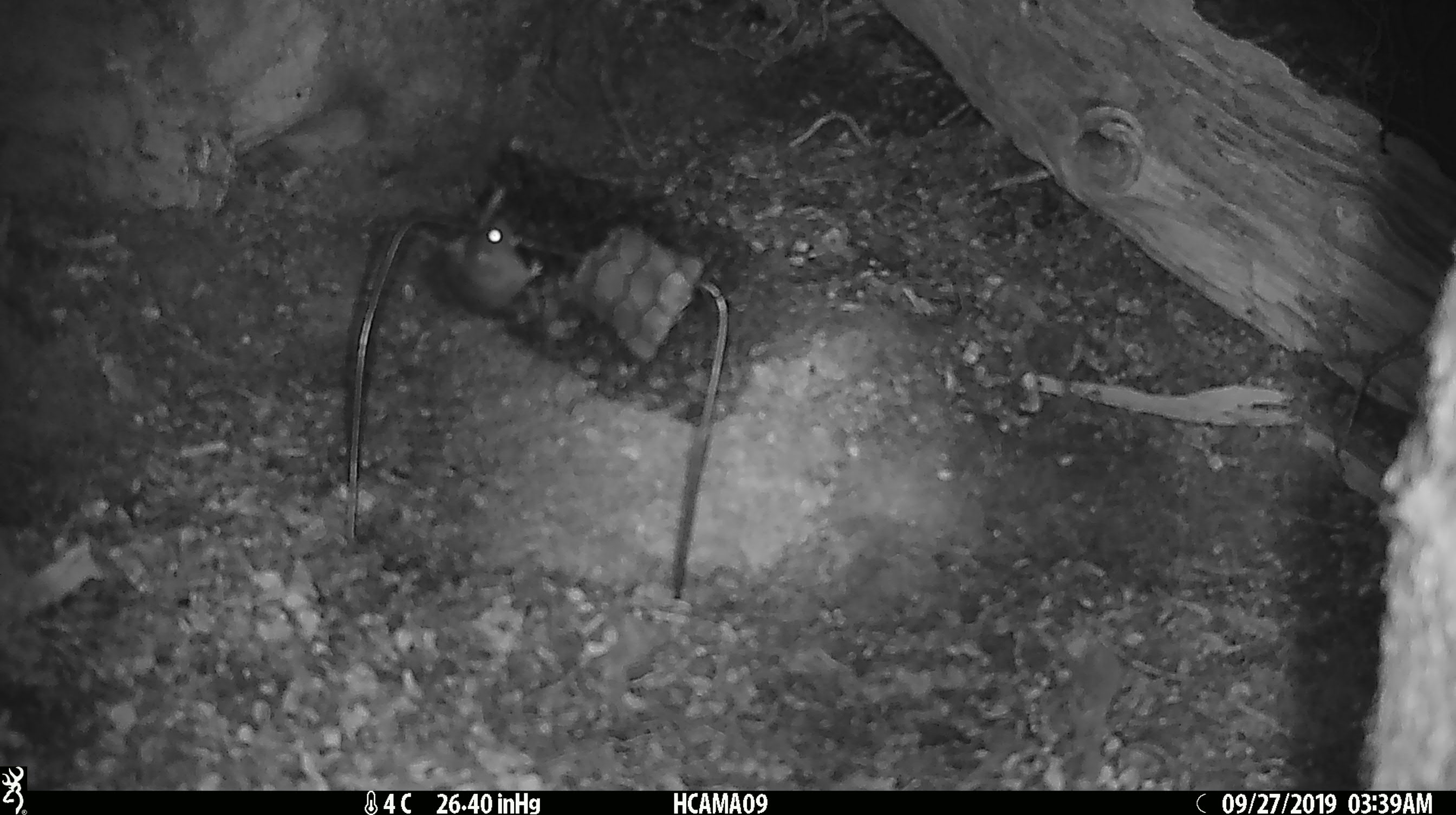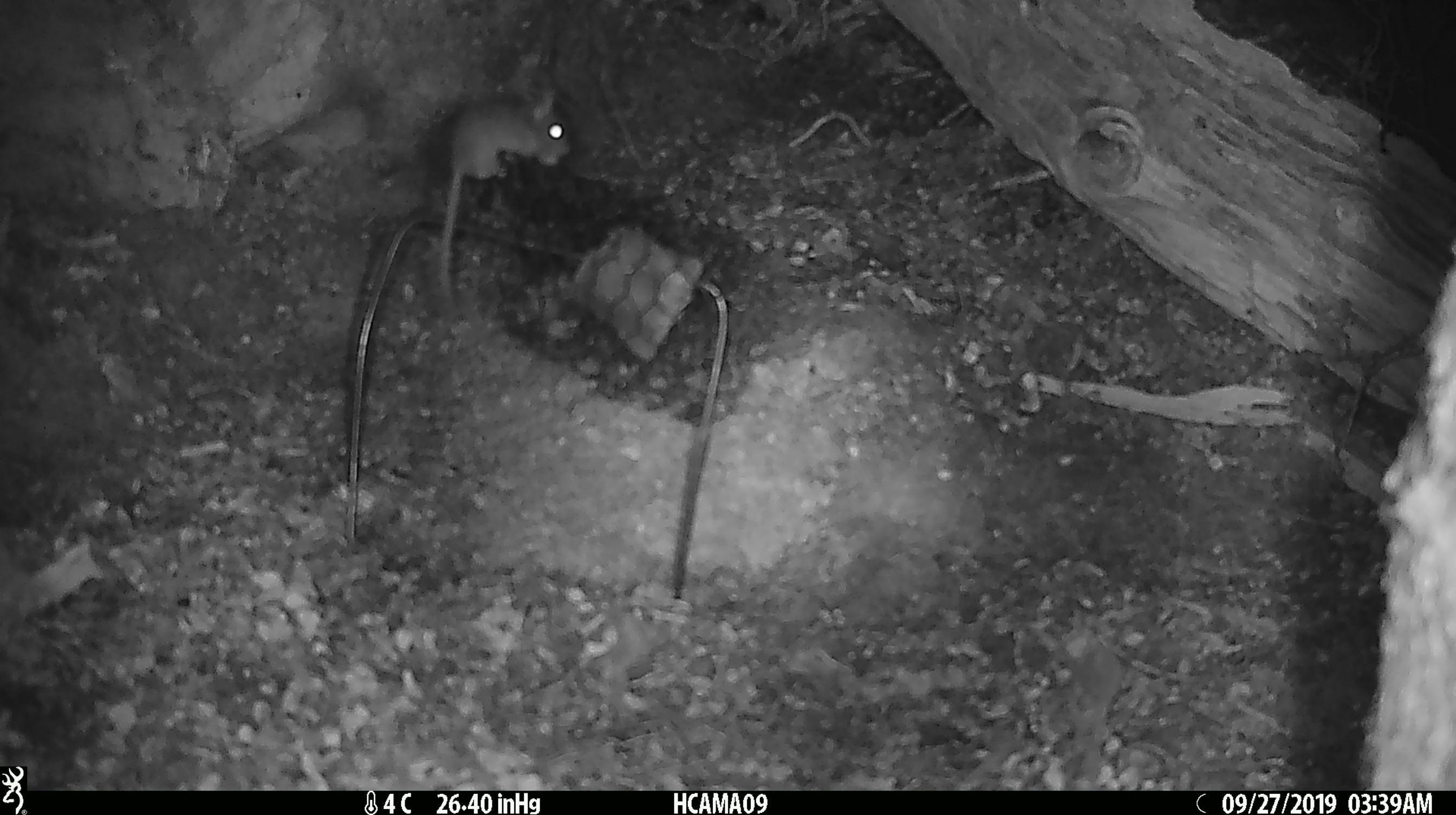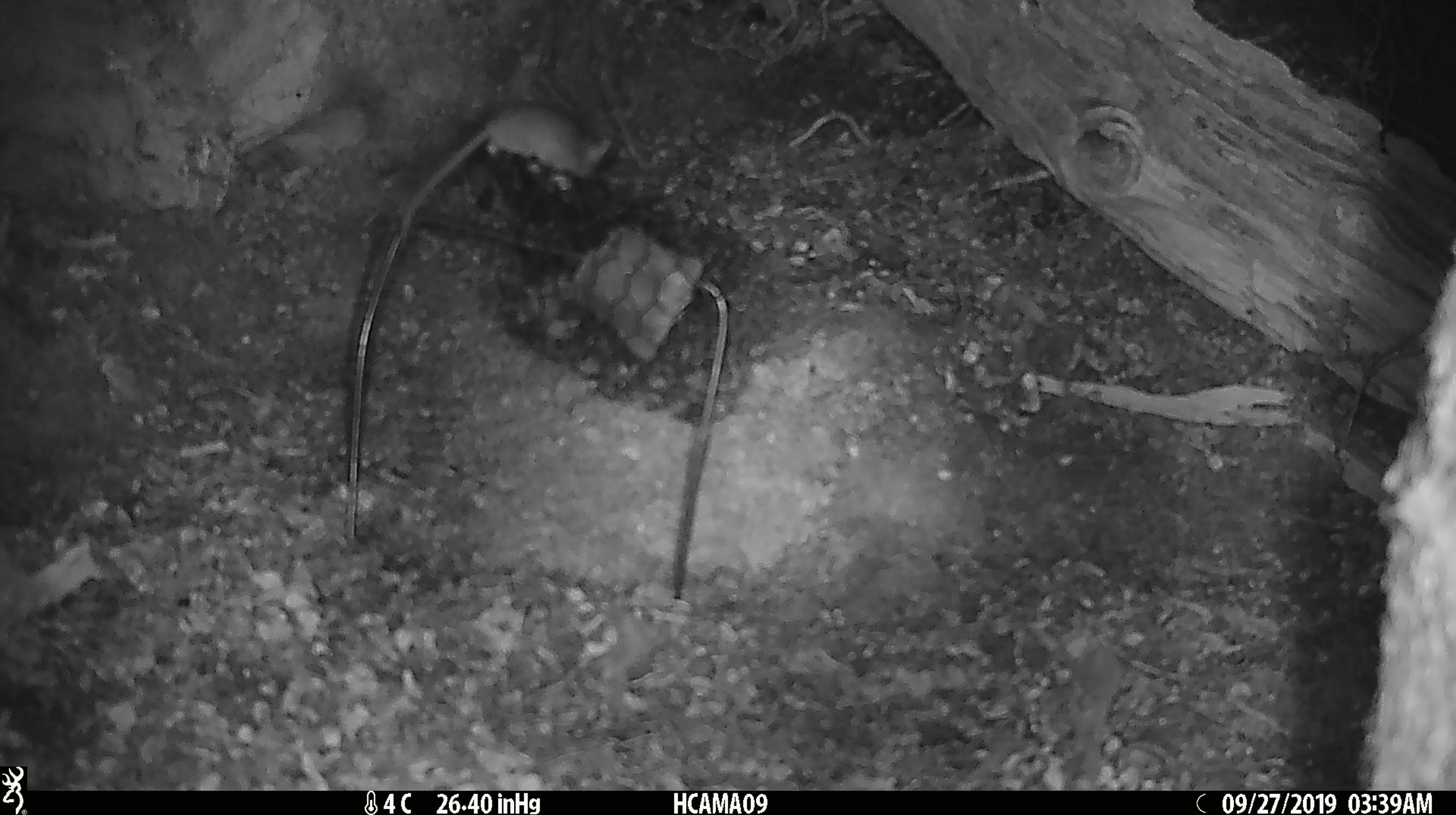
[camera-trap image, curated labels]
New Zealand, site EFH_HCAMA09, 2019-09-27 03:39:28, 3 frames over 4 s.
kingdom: Animalia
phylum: Chordata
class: Mammalia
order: Rodentia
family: Muridae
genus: Mus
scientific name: Mus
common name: mouse